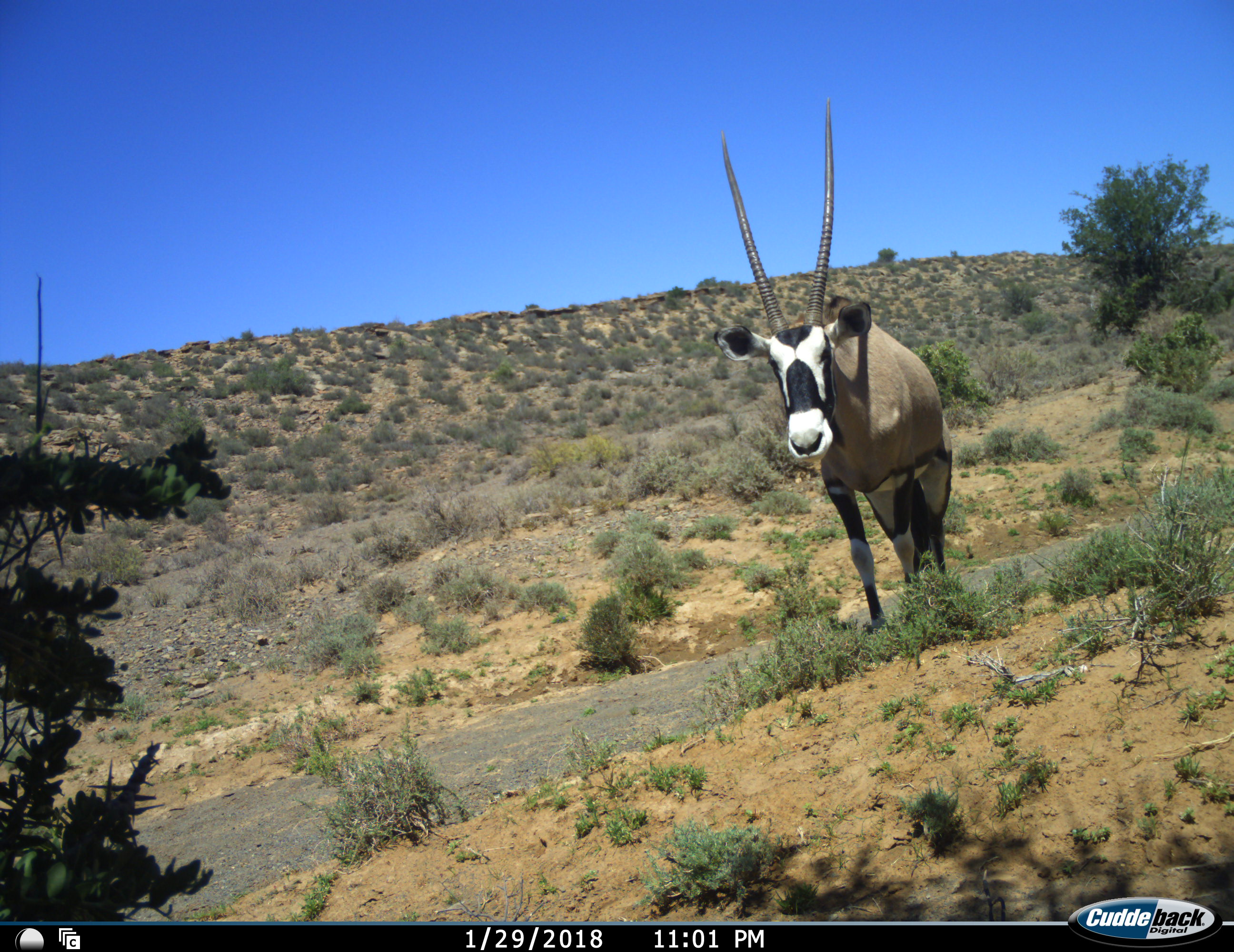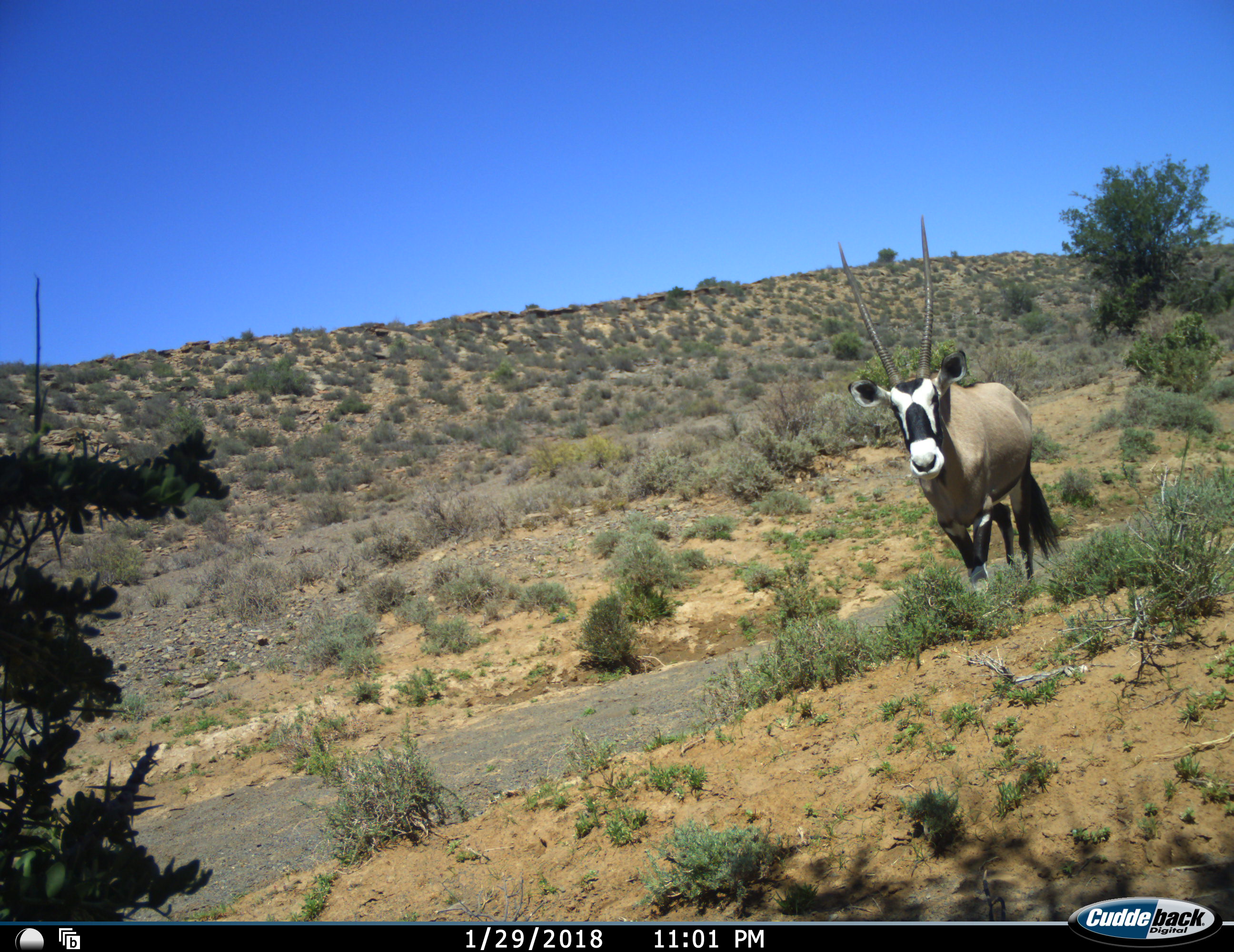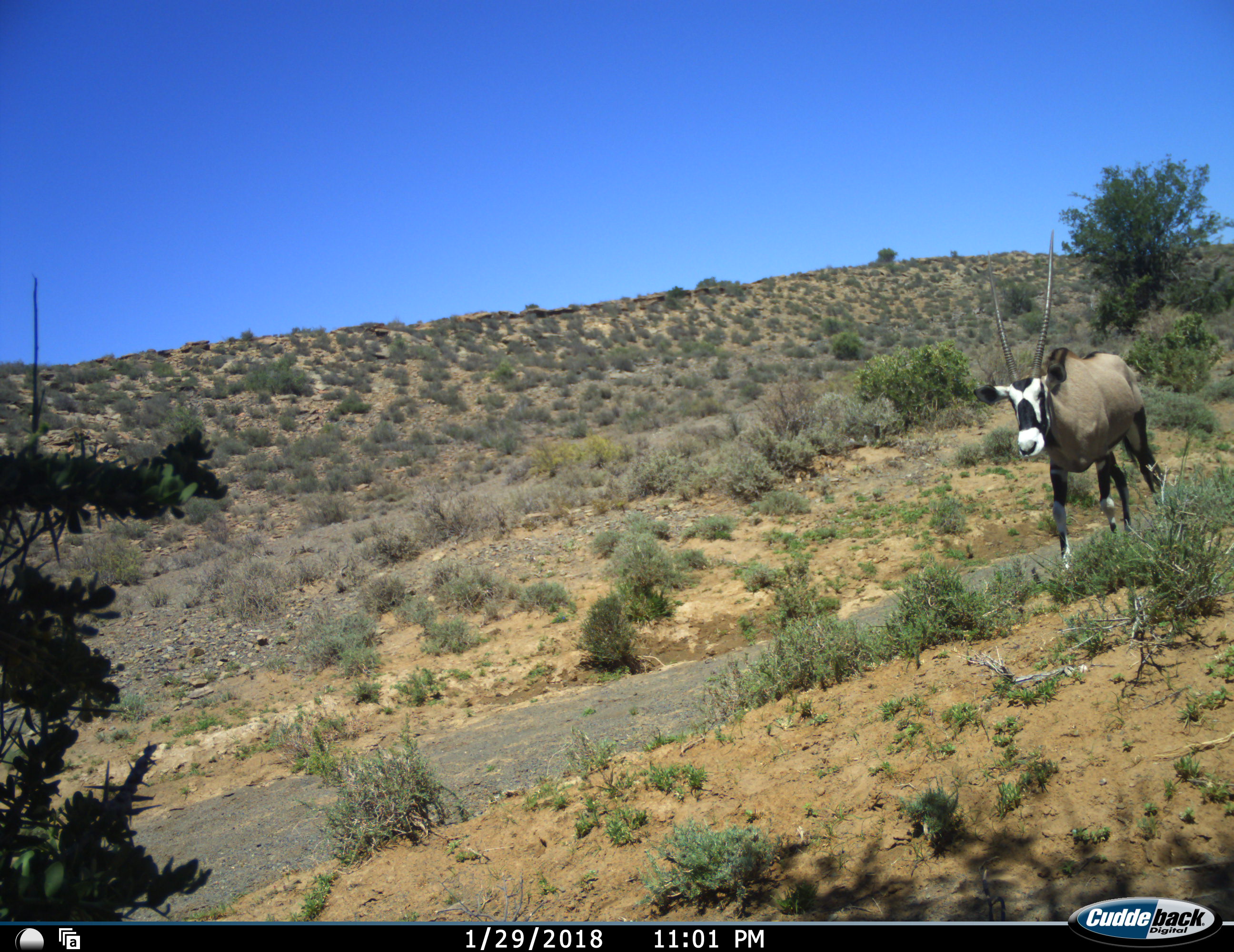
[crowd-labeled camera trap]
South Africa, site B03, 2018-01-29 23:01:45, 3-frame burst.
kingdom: Animalia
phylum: Chordata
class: Mammalia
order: Artiodactyla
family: Bovidae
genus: Oryx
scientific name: Oryx gazella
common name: gemsbok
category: gemsbokoryx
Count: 1.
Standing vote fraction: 20%.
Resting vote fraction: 0%.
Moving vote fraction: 80%.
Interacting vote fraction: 0%.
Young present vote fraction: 0%.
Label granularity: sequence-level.